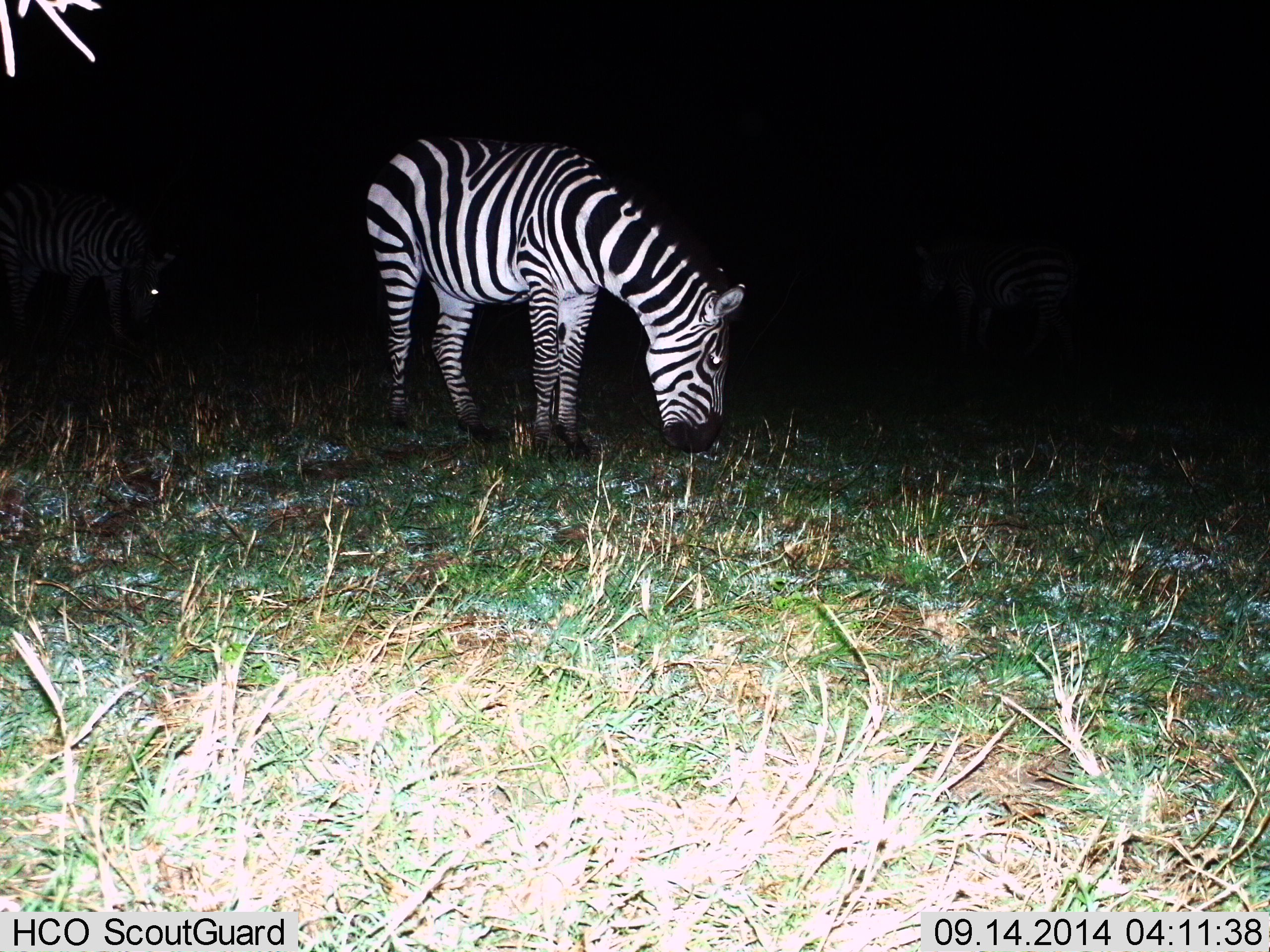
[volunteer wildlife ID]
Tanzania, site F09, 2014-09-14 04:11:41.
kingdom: Animalia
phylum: Chordata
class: Mammalia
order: Perissodactyla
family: Equidae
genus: Equus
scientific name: Equus quagga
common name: plains zebra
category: zebra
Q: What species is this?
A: Zebra (plains zebra) (Equus quagga).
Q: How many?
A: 3.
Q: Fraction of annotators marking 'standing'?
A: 40%.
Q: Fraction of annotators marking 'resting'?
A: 0%.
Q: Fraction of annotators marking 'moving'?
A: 0%.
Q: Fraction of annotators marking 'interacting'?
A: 0%.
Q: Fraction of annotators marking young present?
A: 0%.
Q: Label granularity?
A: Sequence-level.